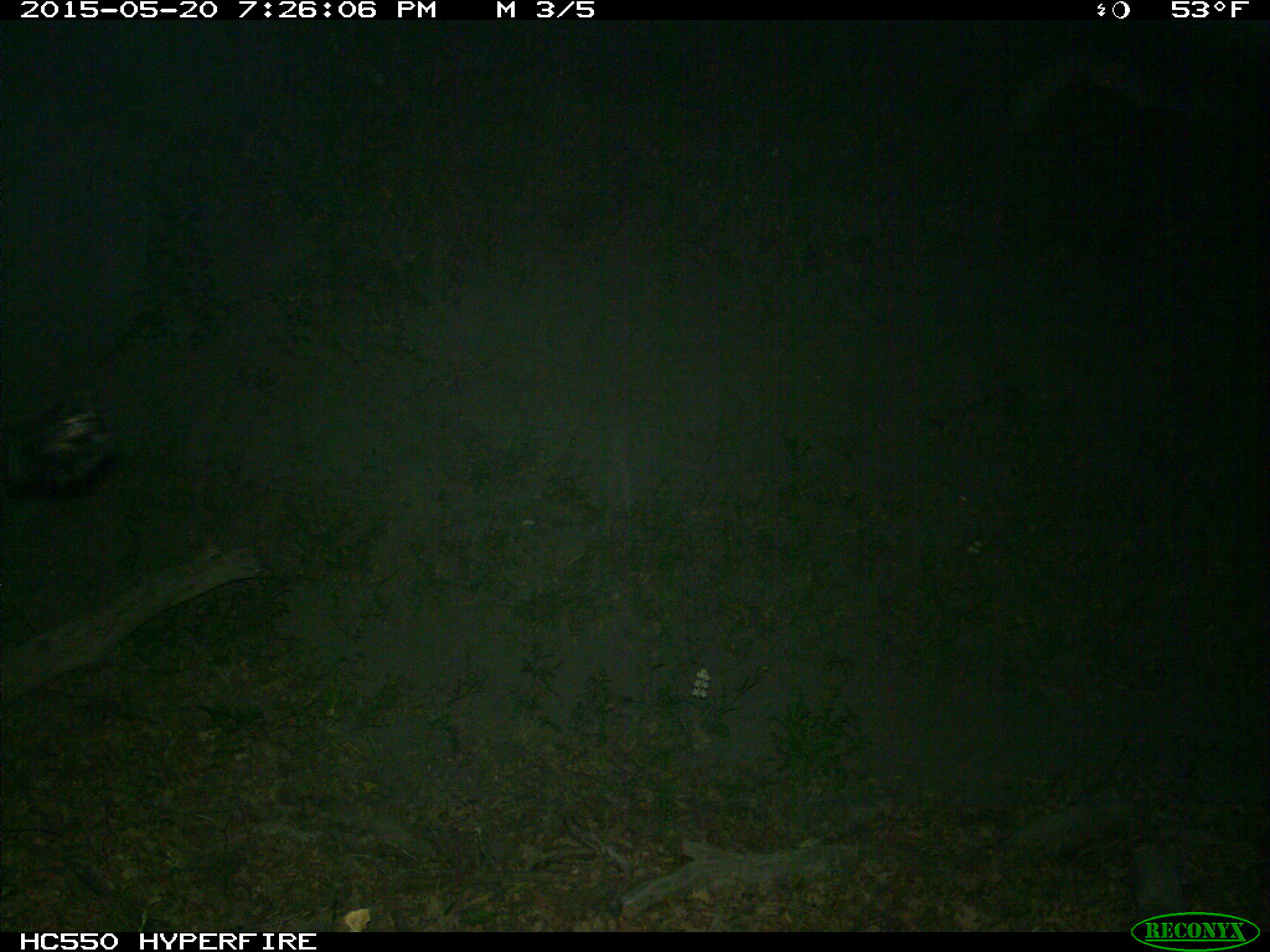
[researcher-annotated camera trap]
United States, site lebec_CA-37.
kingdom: Animalia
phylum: Chordata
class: Mammalia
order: Artiodactyla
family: Bovidae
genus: Bos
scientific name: Bos taurus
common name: domestic cow